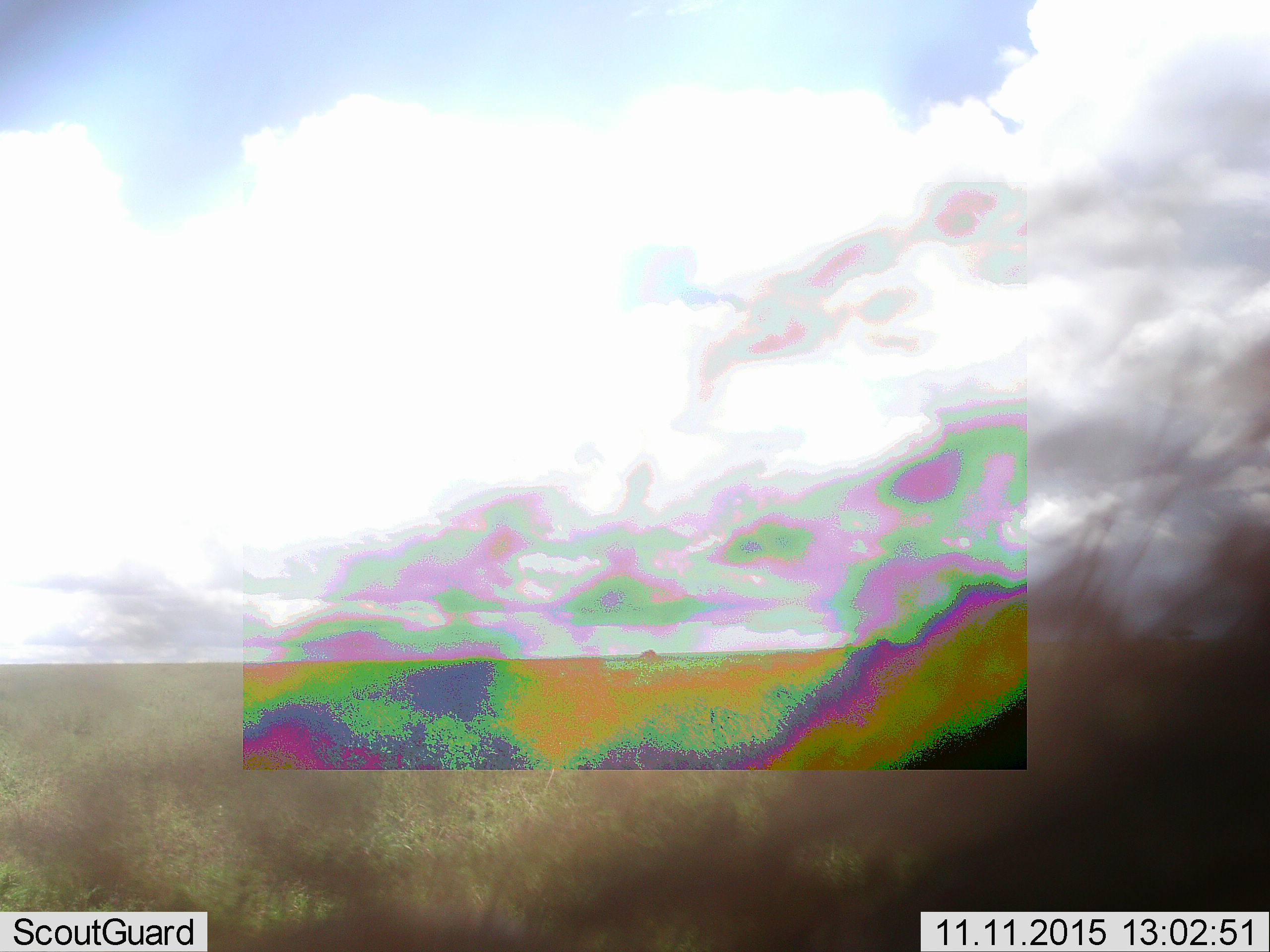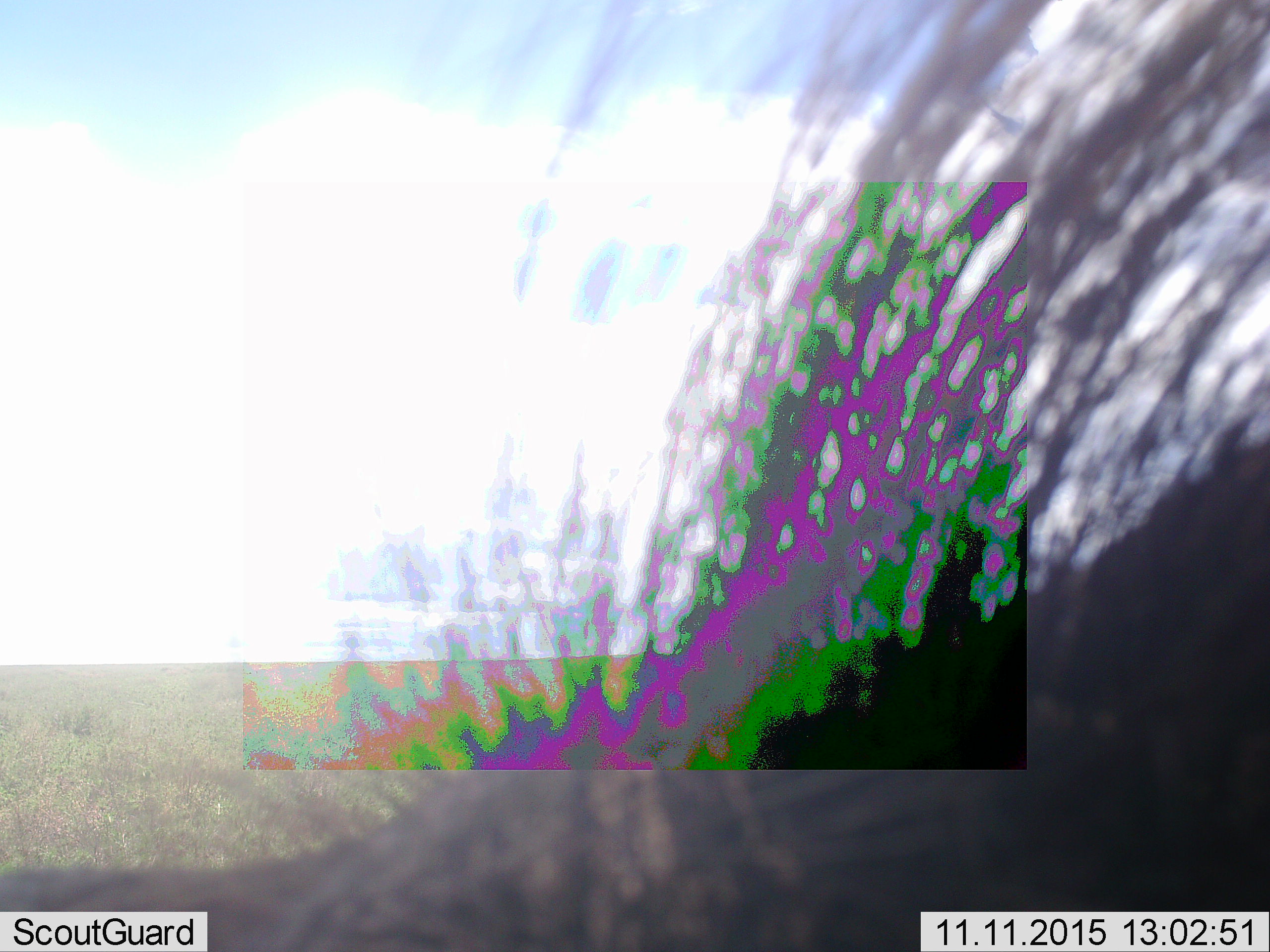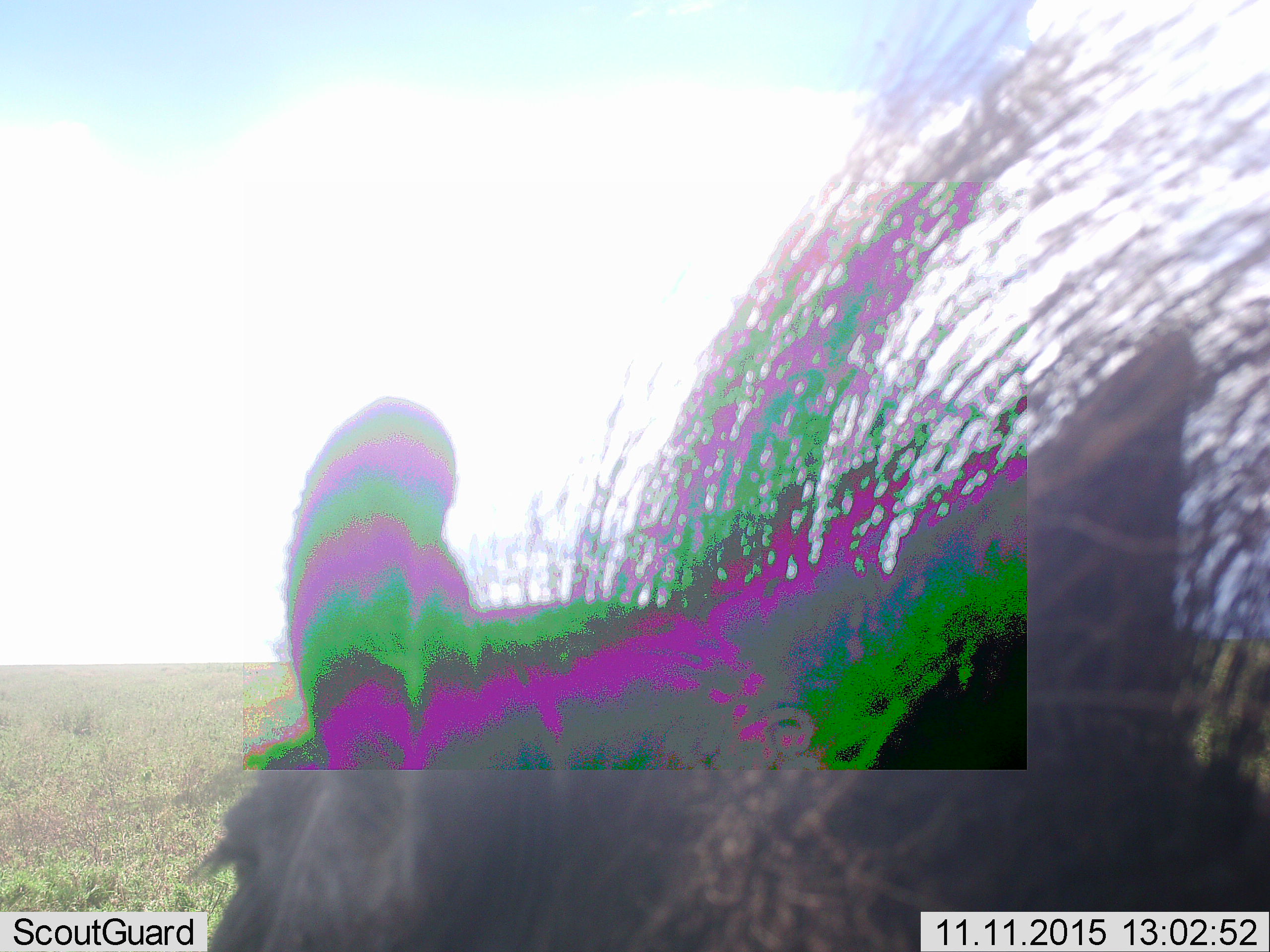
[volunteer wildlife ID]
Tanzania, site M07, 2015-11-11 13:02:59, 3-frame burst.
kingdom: Animalia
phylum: Chordata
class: Mammalia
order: Artiodactyla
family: Bovidae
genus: Connochaetes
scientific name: Connochaetes taurinus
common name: blue wildebeest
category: wildebeest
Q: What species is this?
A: Wildebeest (blue wildebeest) (Connochaetes taurinus).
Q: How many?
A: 1.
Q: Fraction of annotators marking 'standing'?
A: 67%.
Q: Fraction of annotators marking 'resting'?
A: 0%.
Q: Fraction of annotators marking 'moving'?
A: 33%.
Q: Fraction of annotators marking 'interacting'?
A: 0%.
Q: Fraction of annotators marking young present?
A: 0%.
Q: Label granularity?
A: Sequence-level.